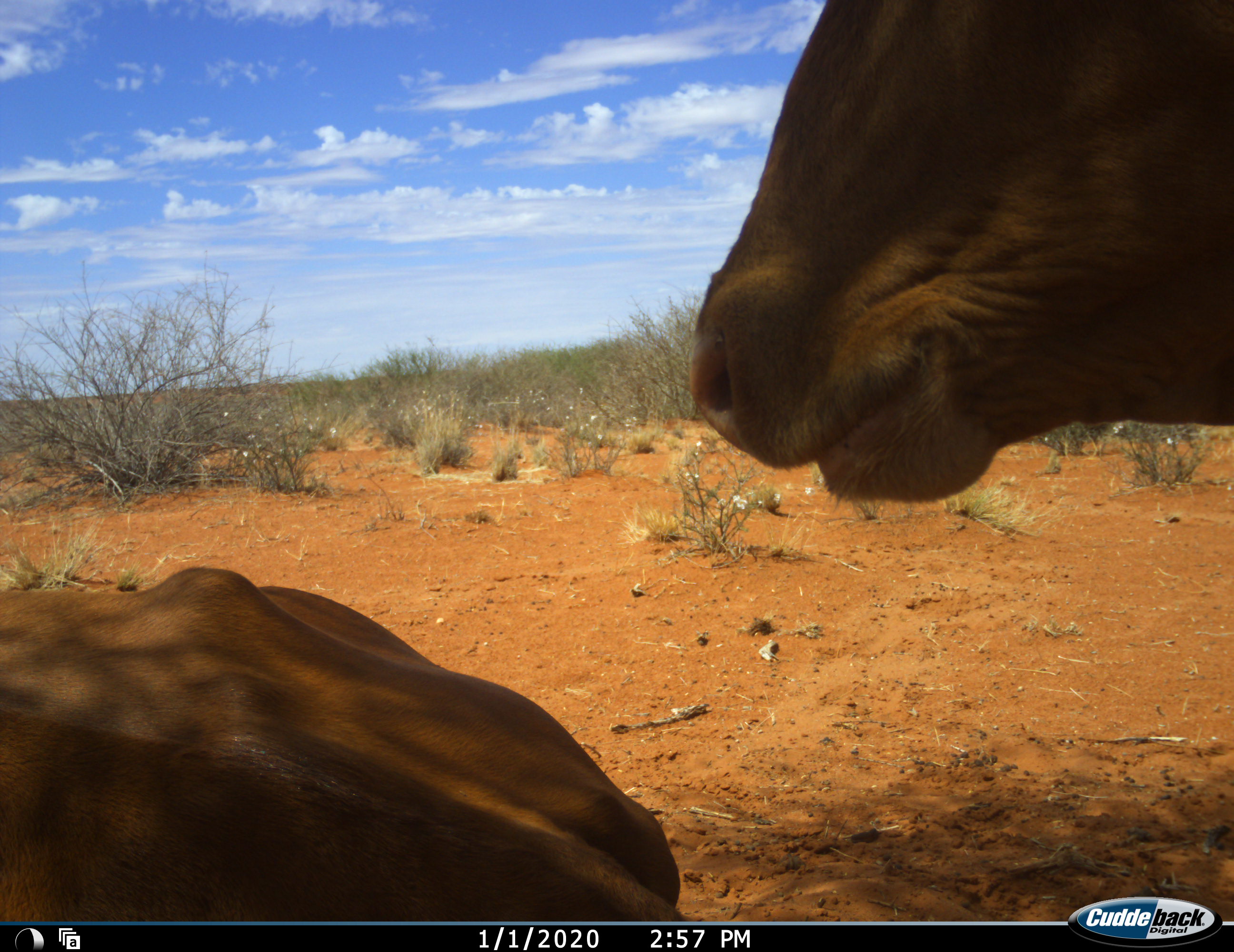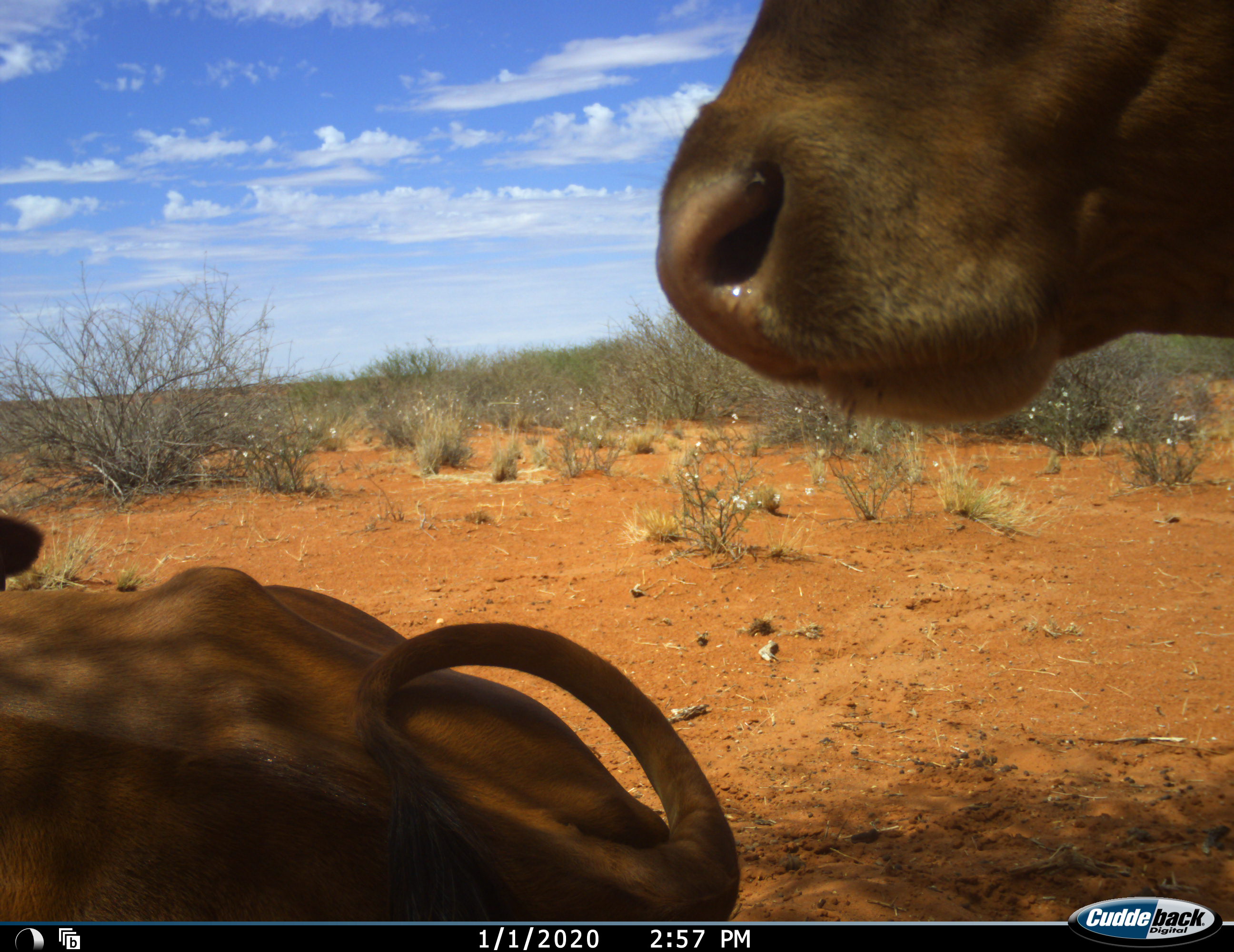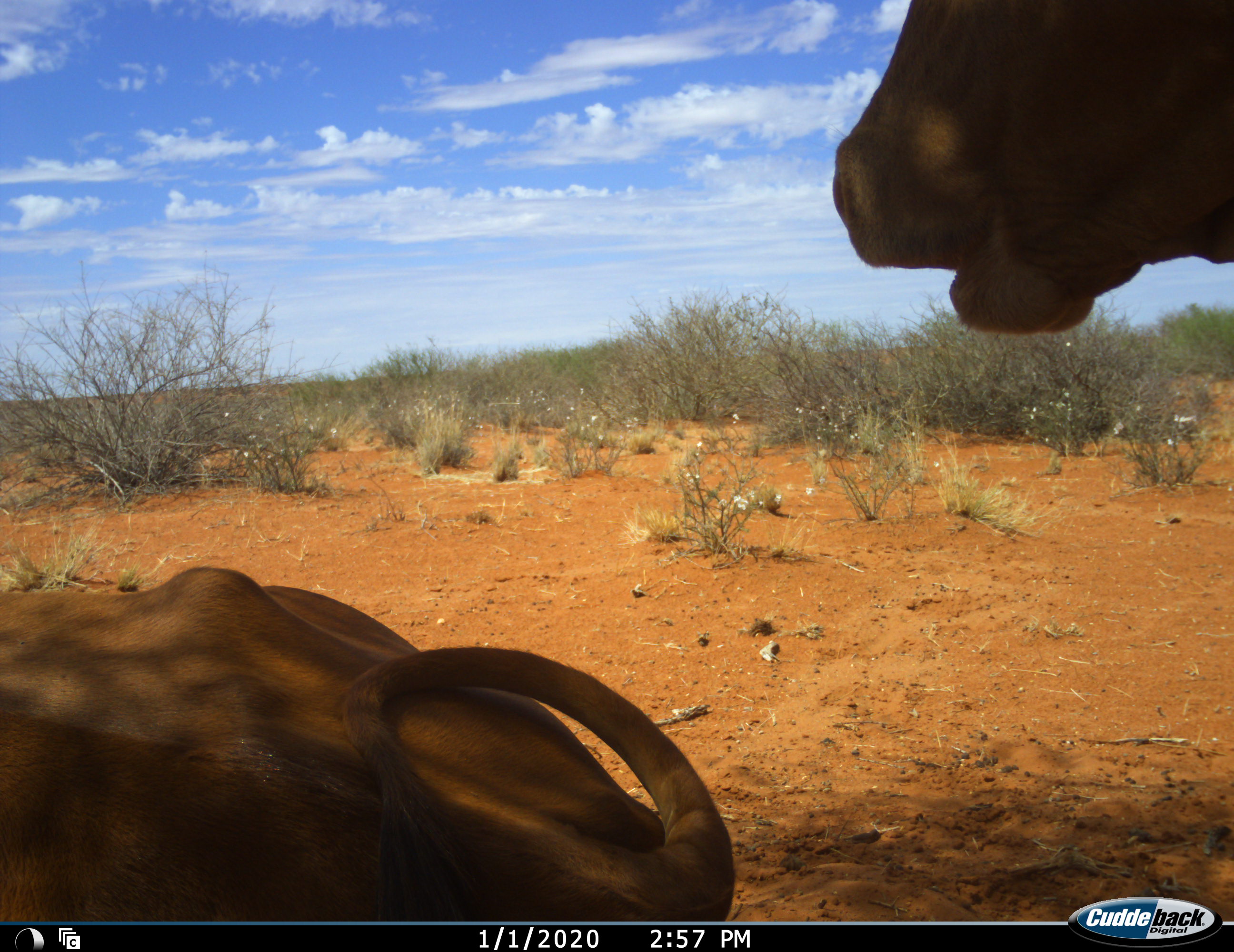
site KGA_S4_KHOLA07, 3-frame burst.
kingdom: Animalia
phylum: Chordata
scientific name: Vertebrata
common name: domestic animal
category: domesticanimal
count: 2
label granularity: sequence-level